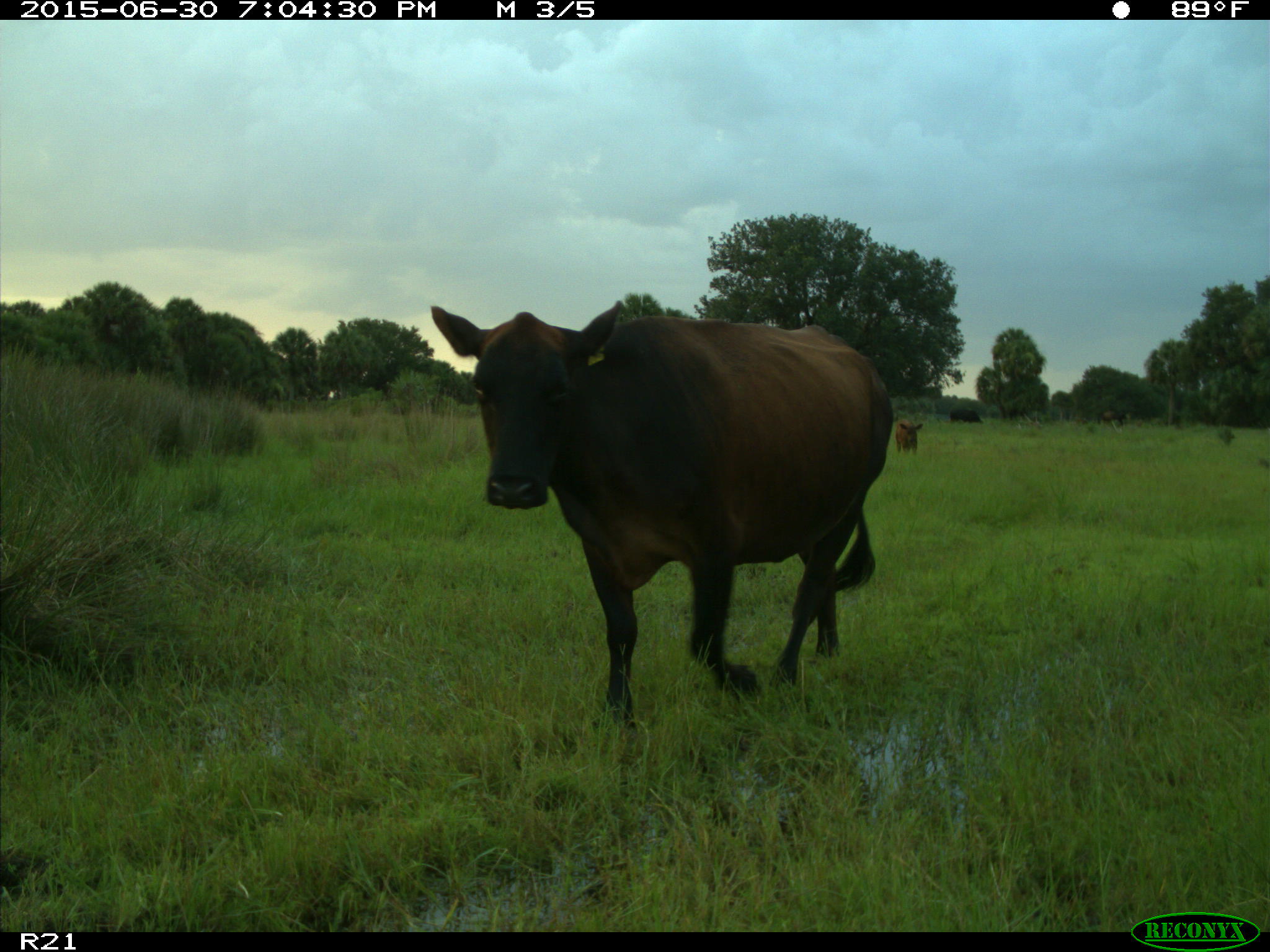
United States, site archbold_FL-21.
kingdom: Animalia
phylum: Chordata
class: Mammalia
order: Artiodactyla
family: Bovidae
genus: Bos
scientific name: Bos taurus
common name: domestic cow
Bos taurus (domestic cow).